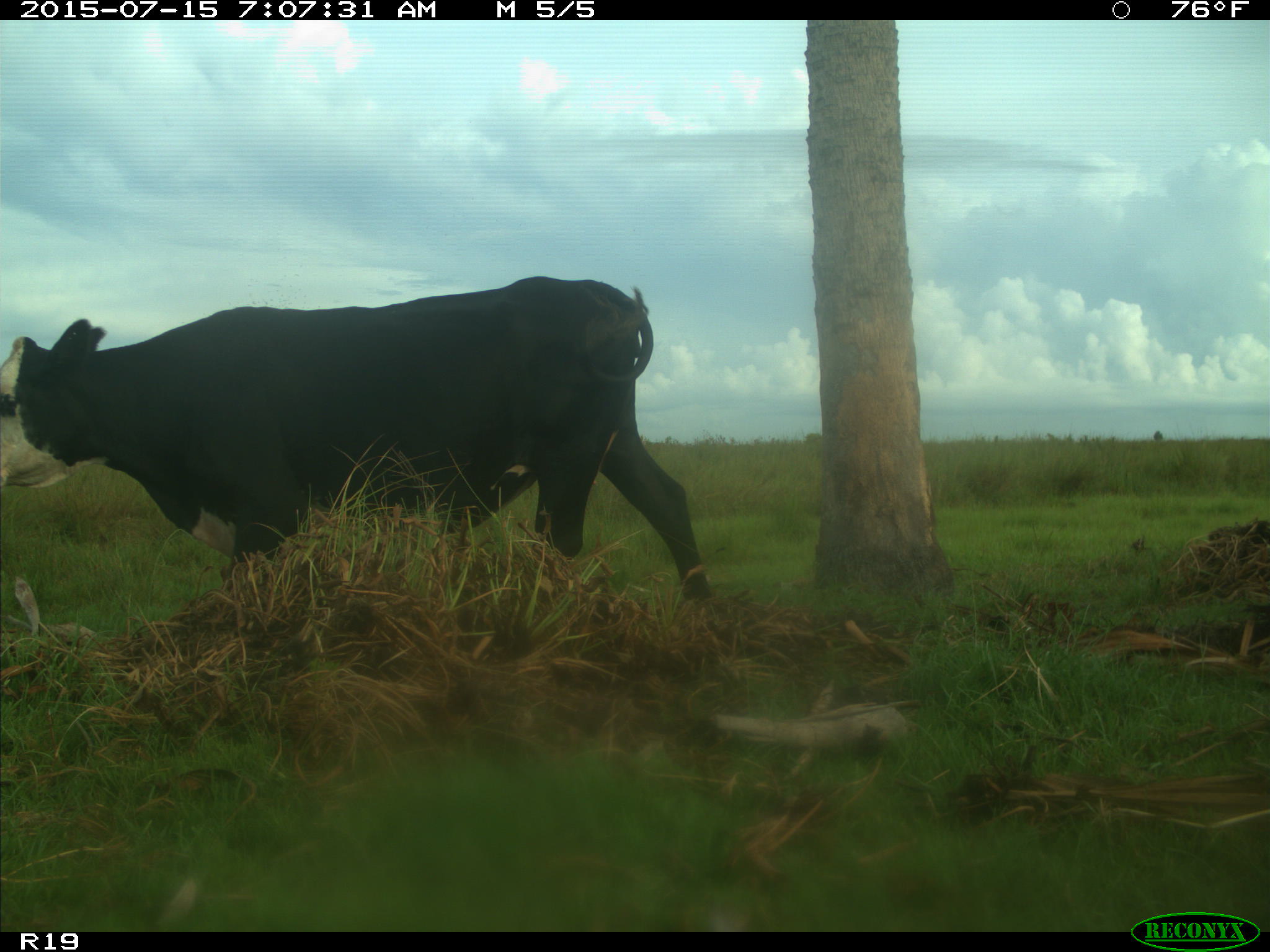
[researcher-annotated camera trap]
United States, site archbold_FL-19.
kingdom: Animalia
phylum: Chordata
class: Mammalia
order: Artiodactyla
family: Bovidae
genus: Bos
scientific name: Bos taurus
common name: domestic cow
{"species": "Bos taurus (domestic cow)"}